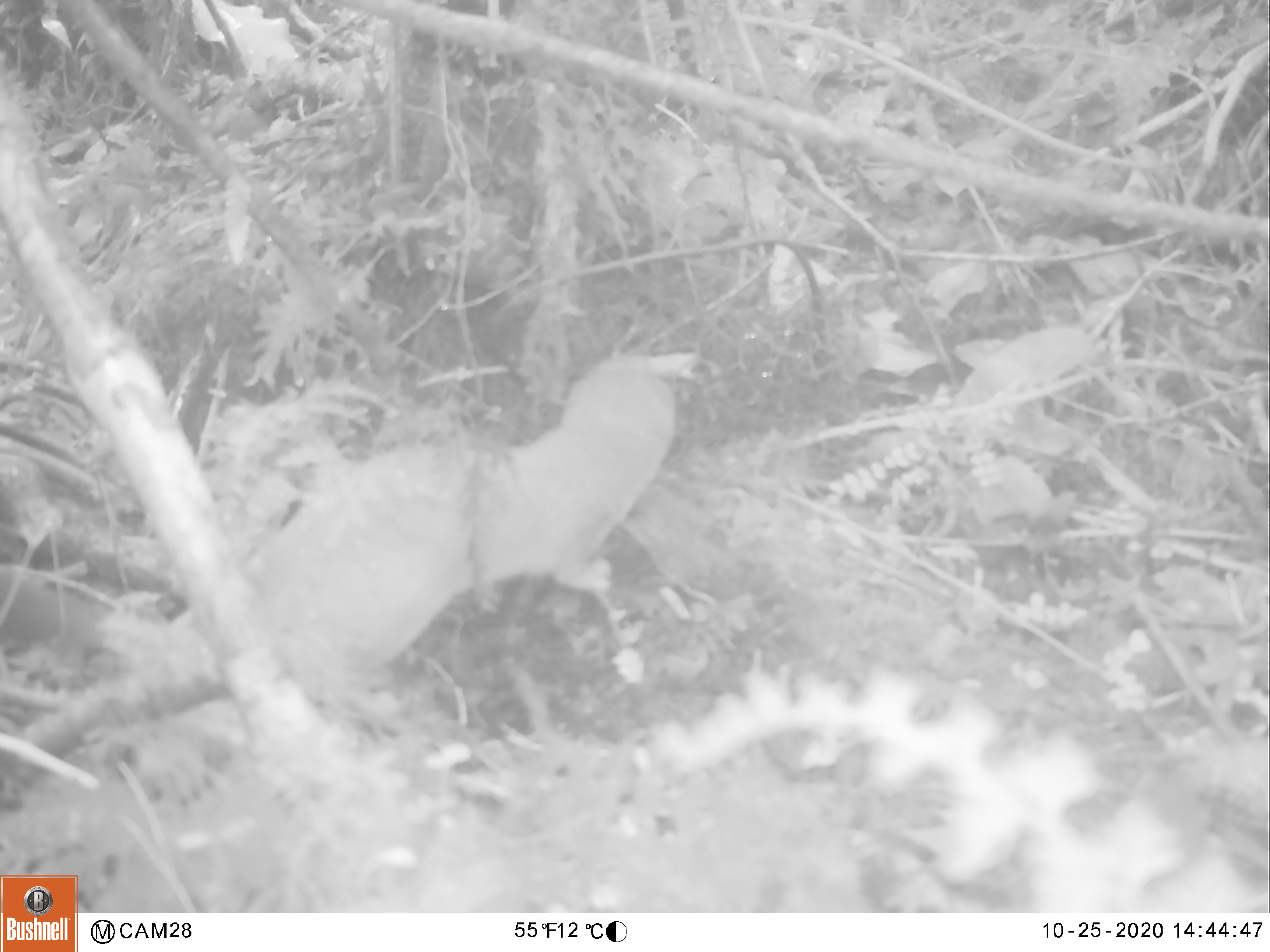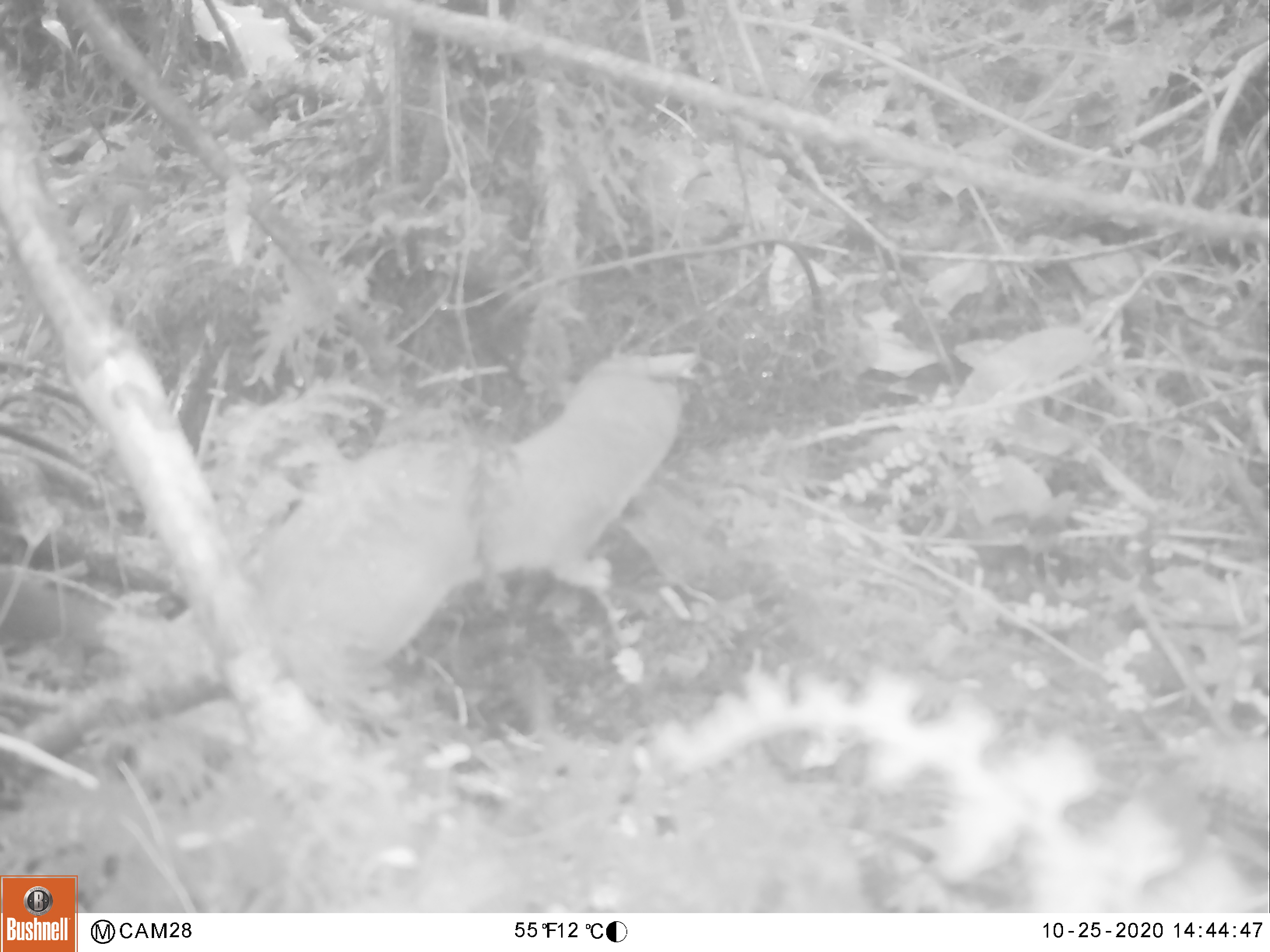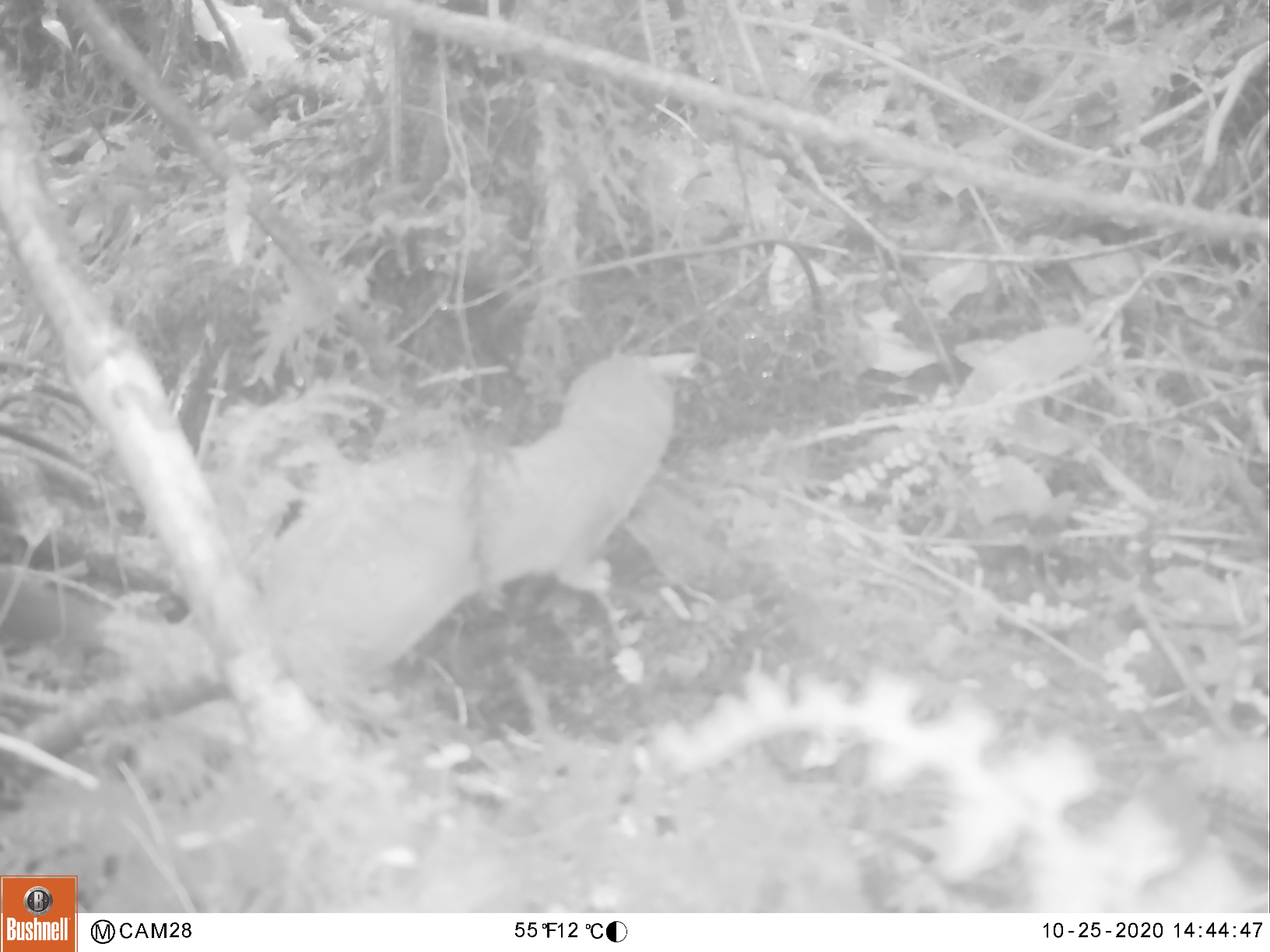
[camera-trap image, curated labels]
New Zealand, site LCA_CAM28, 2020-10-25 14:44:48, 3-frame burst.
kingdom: Animalia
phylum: Chordata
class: Mammalia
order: Carnivora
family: Mustelidae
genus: Mustela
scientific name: Mustela erminea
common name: stoat